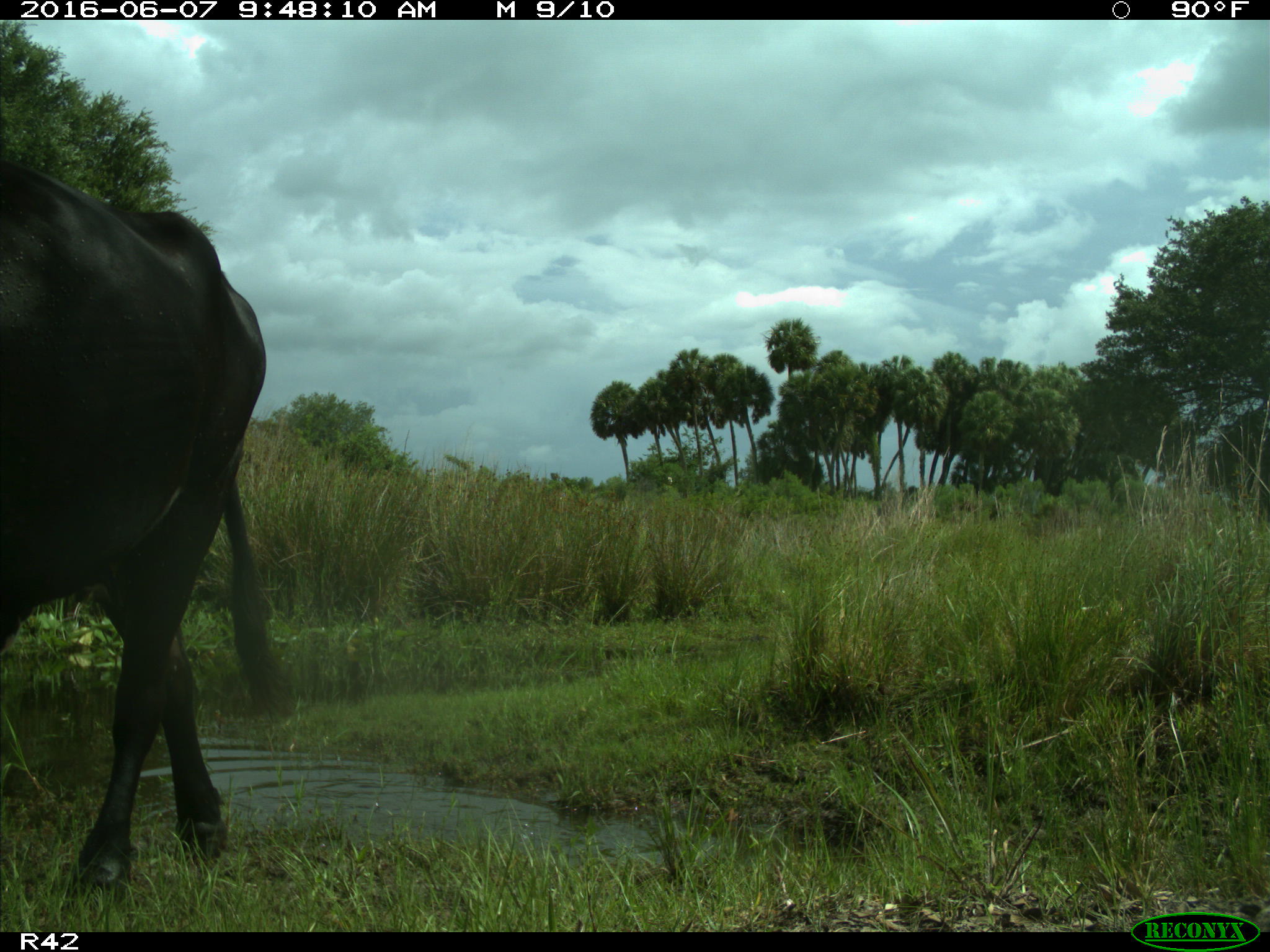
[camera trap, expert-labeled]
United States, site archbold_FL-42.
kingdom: Animalia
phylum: Chordata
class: Mammalia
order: Artiodactyla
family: Bovidae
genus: Bos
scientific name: Bos taurus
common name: domestic cow